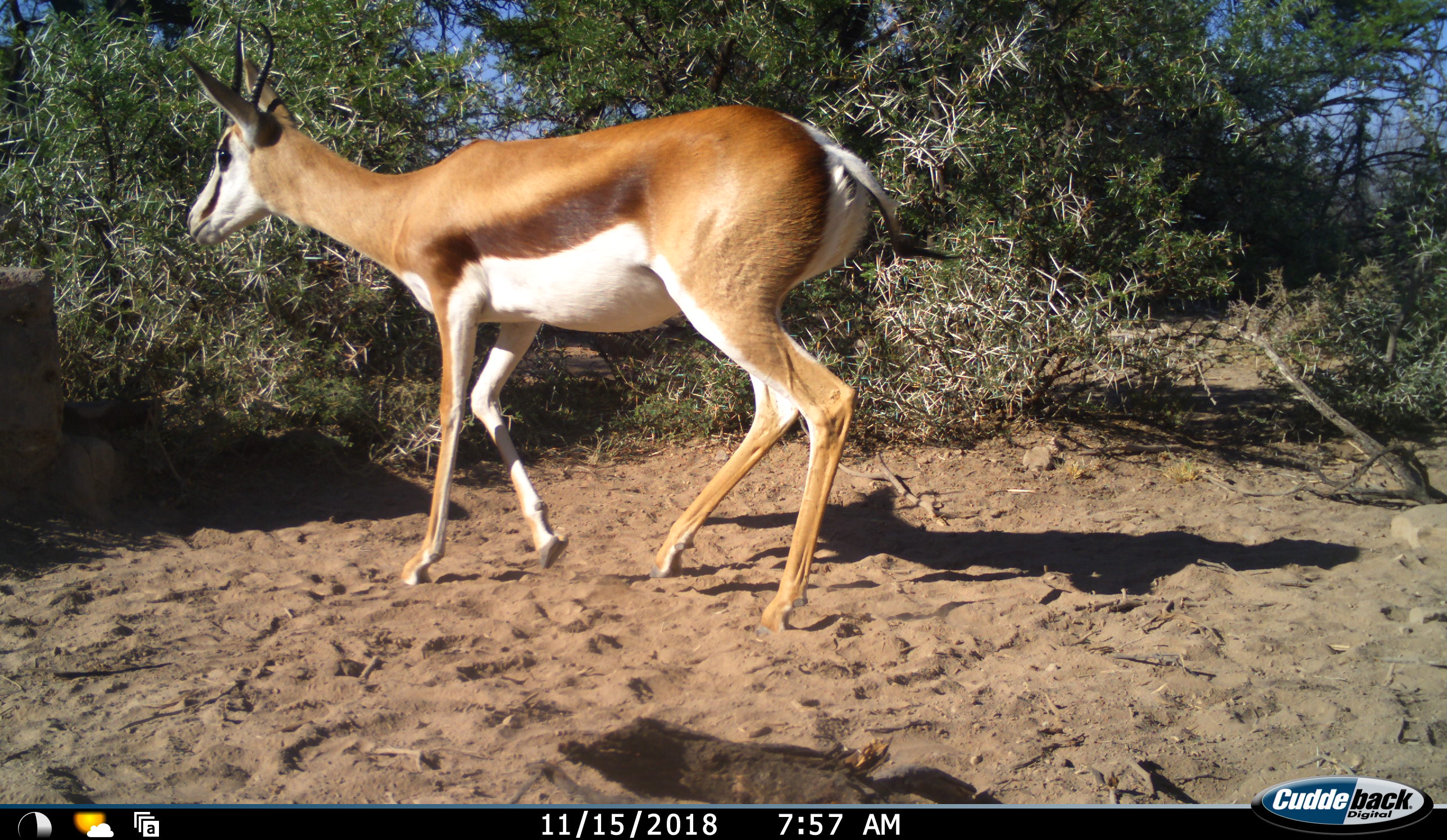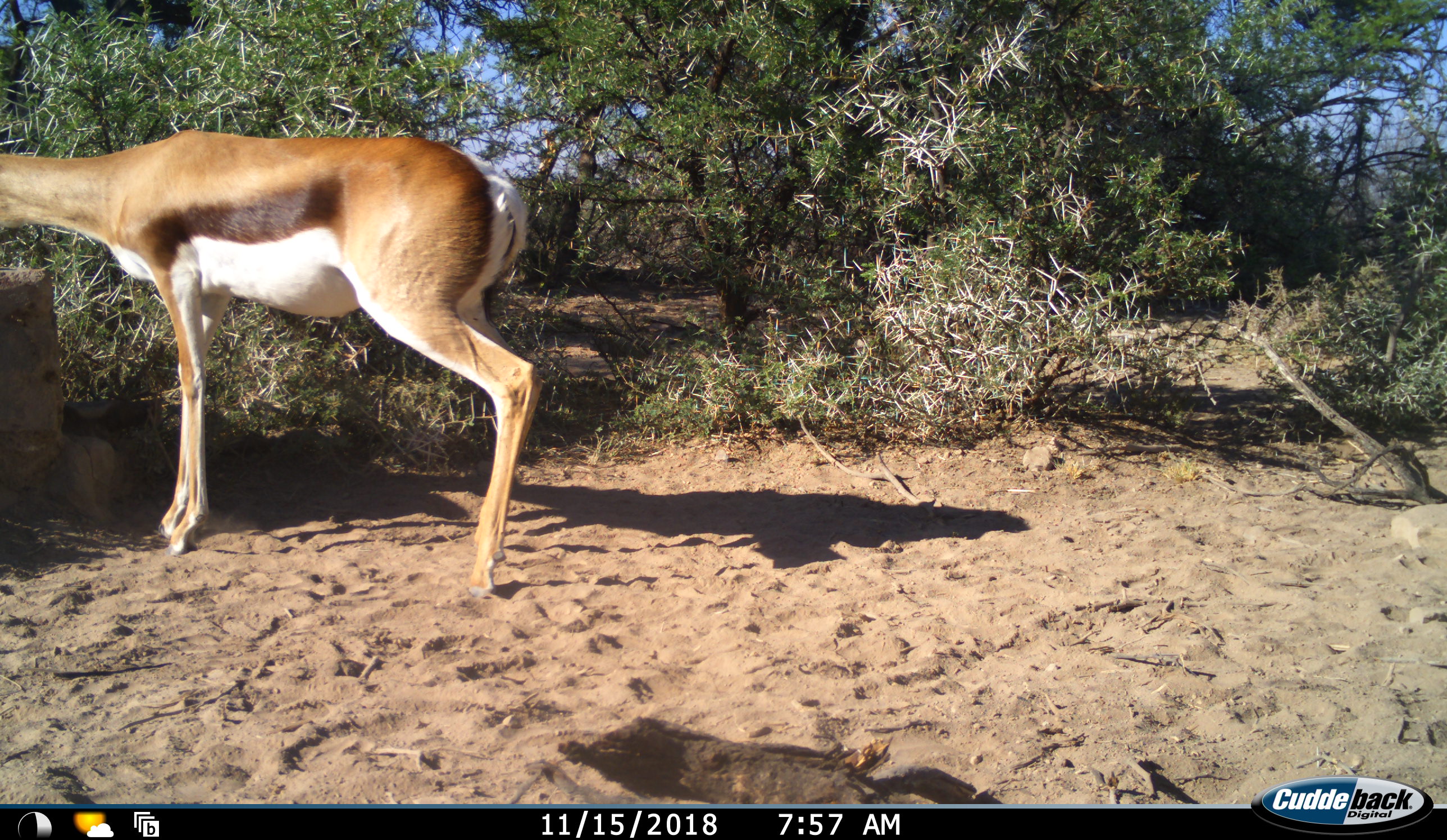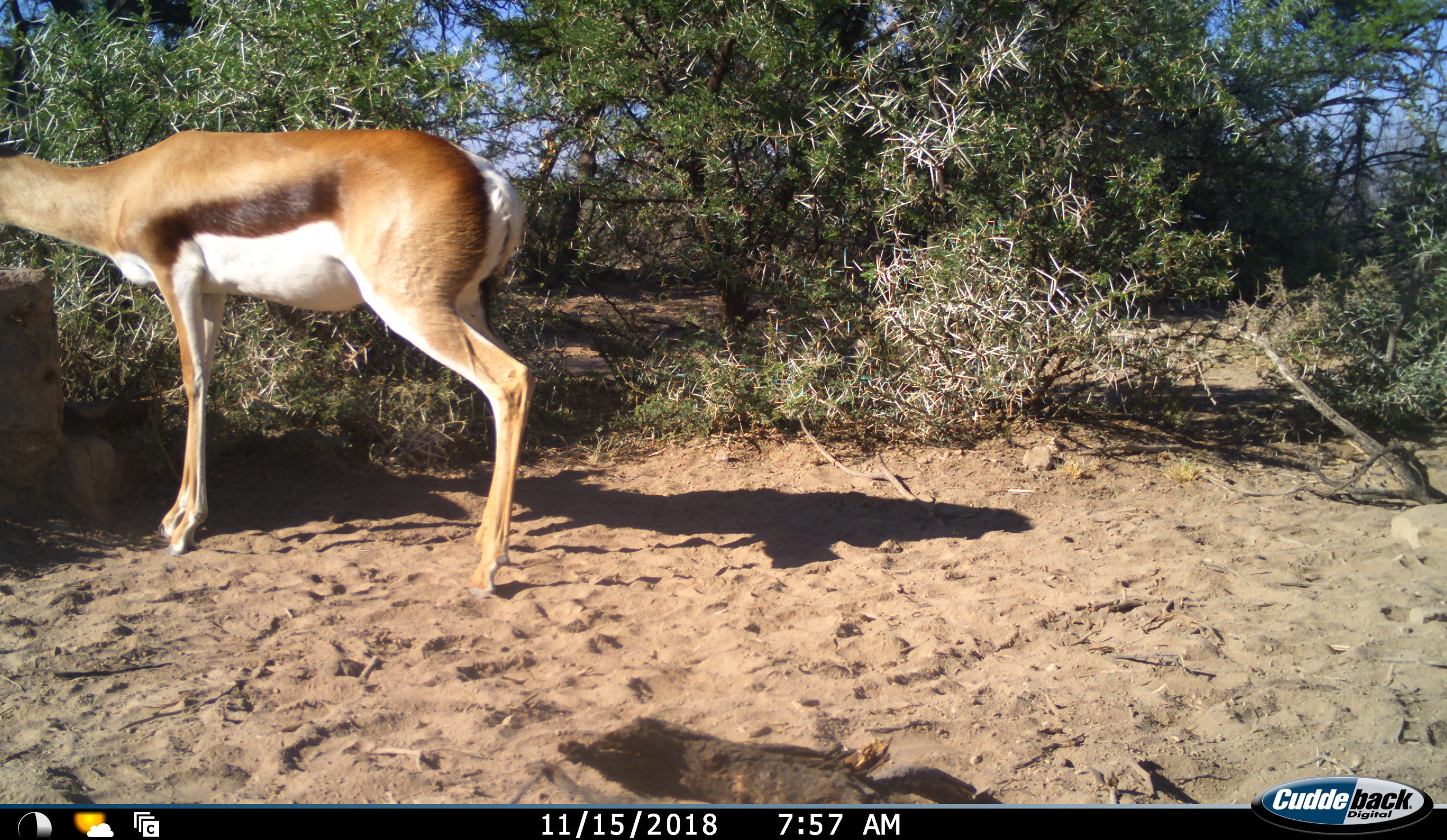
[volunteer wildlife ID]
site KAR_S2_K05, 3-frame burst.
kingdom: Animalia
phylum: Chordata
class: Mammalia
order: Artiodactyla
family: Bovidae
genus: Antidorcas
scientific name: Antidorcas marsupialis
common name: springbok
Springbok (Antidorcas marsupialis), count 1. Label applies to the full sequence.